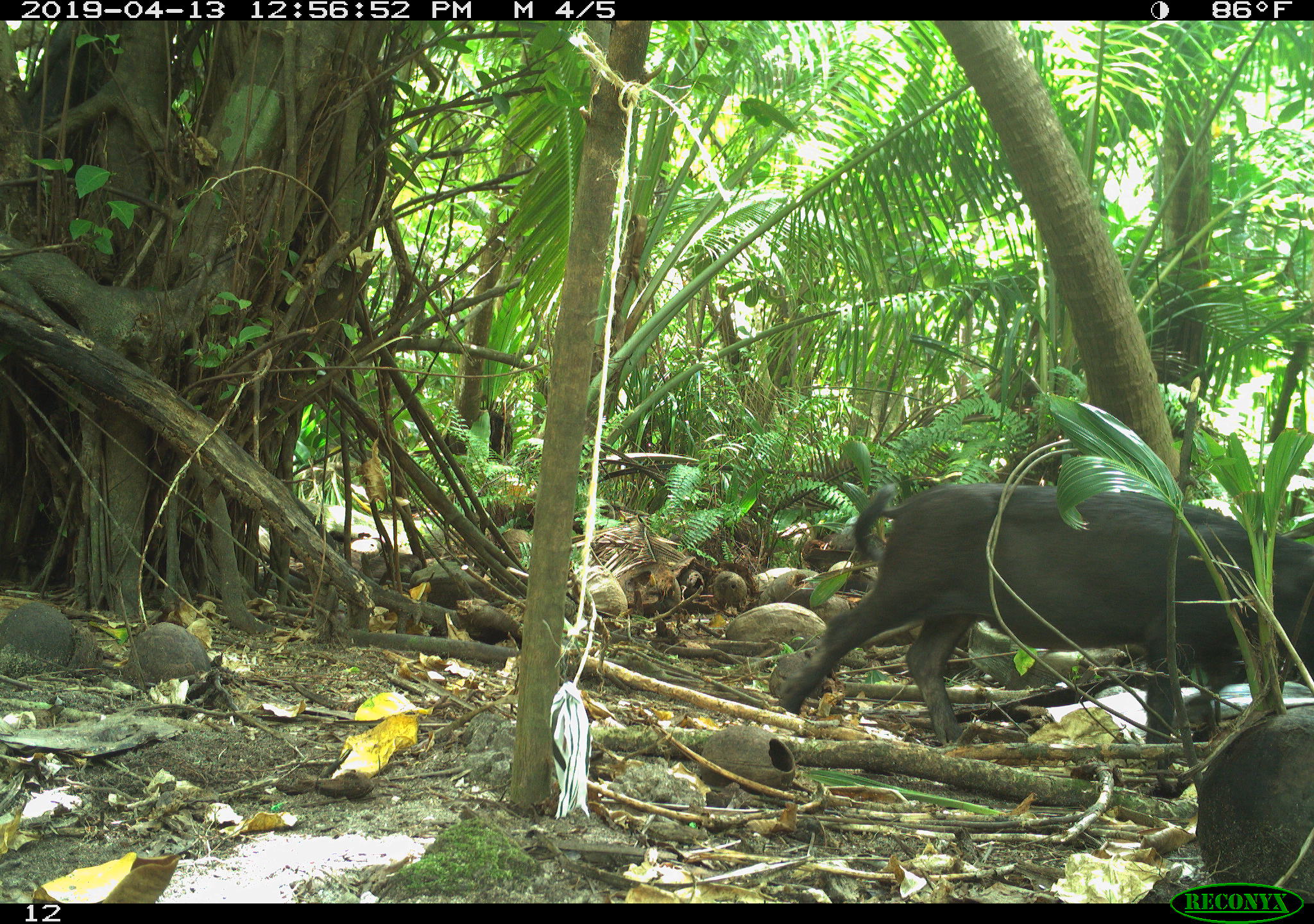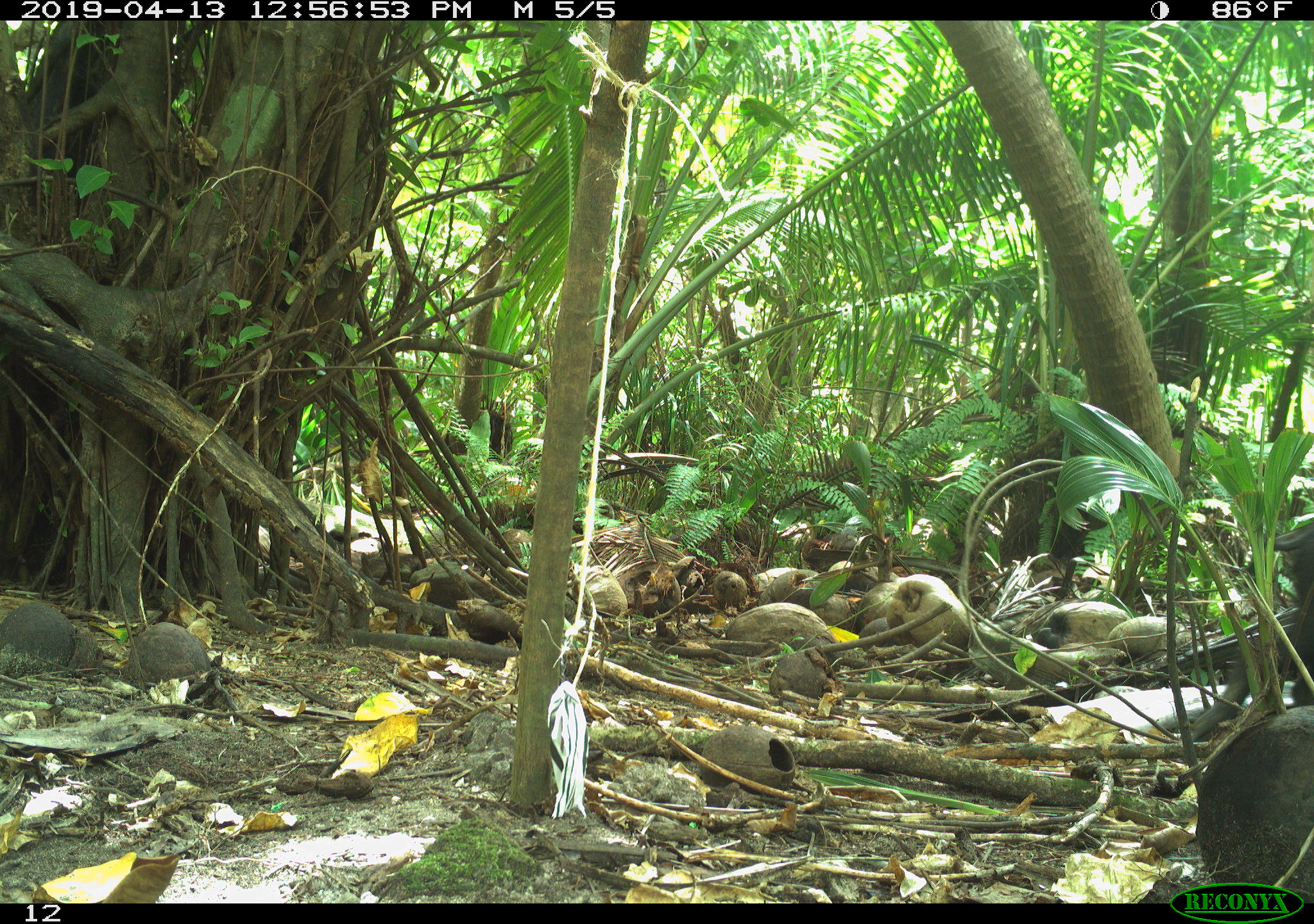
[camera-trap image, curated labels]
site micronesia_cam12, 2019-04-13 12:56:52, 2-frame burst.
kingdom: Animalia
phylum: Chordata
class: Mammalia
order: Artiodactyla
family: Suidae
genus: Sus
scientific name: Sus scrofa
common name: pig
Pig (Sus scrofa).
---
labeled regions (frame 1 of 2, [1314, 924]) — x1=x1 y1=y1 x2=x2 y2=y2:
pig: x1=765 y1=478 x2=1314 y2=754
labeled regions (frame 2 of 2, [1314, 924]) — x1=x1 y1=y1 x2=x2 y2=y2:
pig: x1=1265 y1=518 x2=1314 y2=734